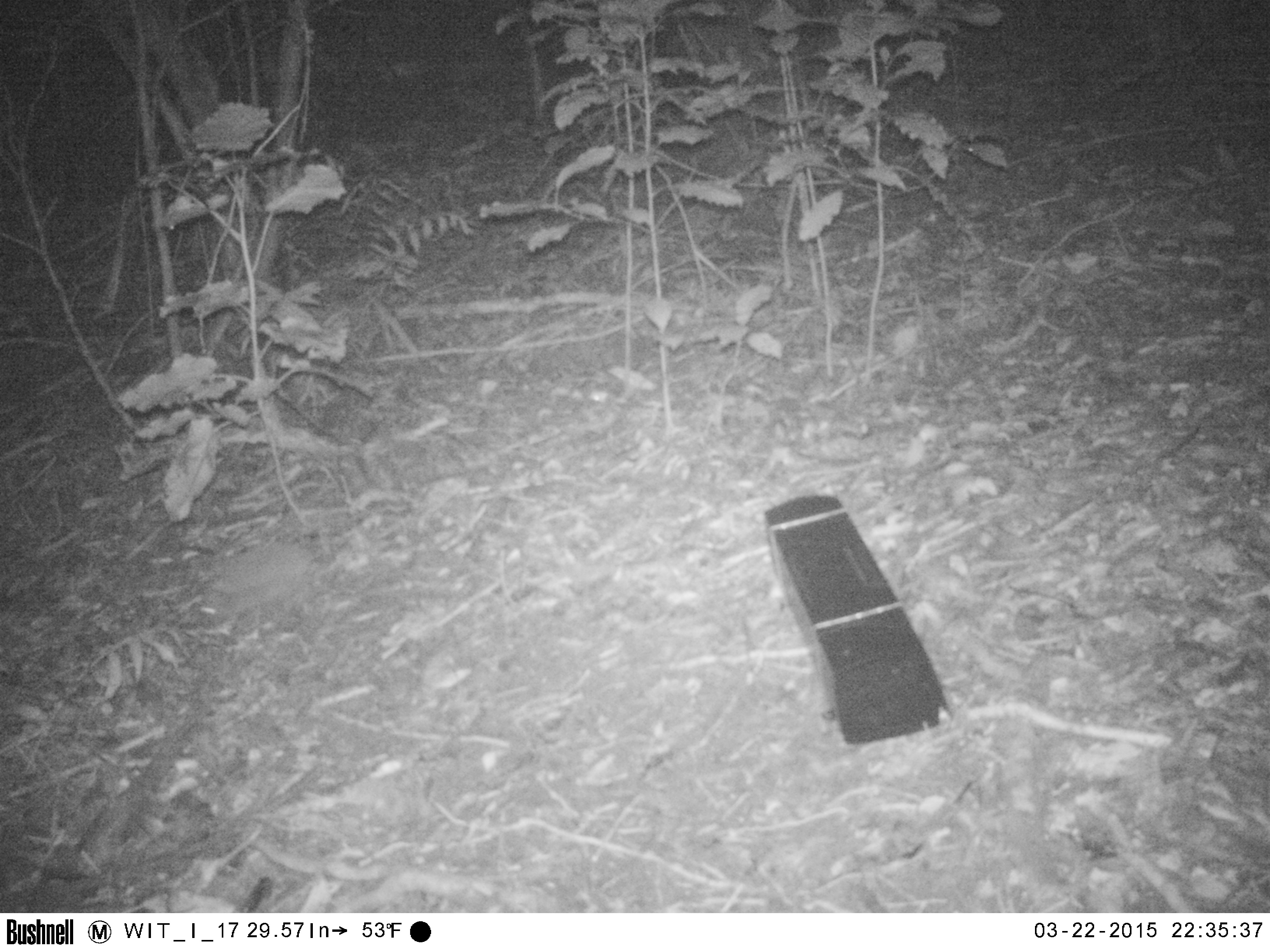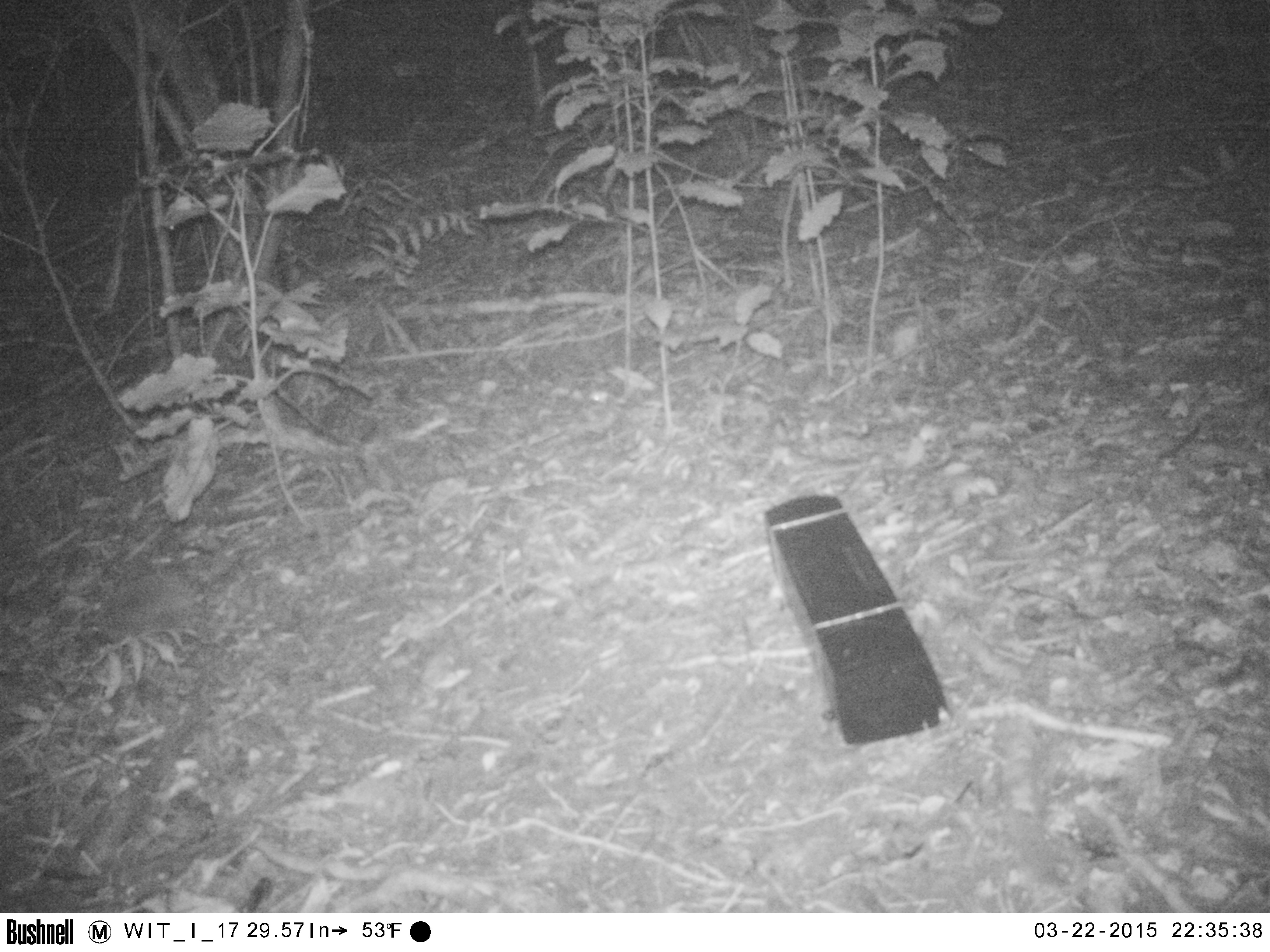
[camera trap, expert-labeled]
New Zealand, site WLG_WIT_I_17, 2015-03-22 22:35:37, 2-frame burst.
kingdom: Animalia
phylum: Chordata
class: Mammalia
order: Eulipotyphla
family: Erinaceidae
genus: Erinaceus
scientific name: Erinaceus europaeus europaeus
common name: european hedgehog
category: hedgehog